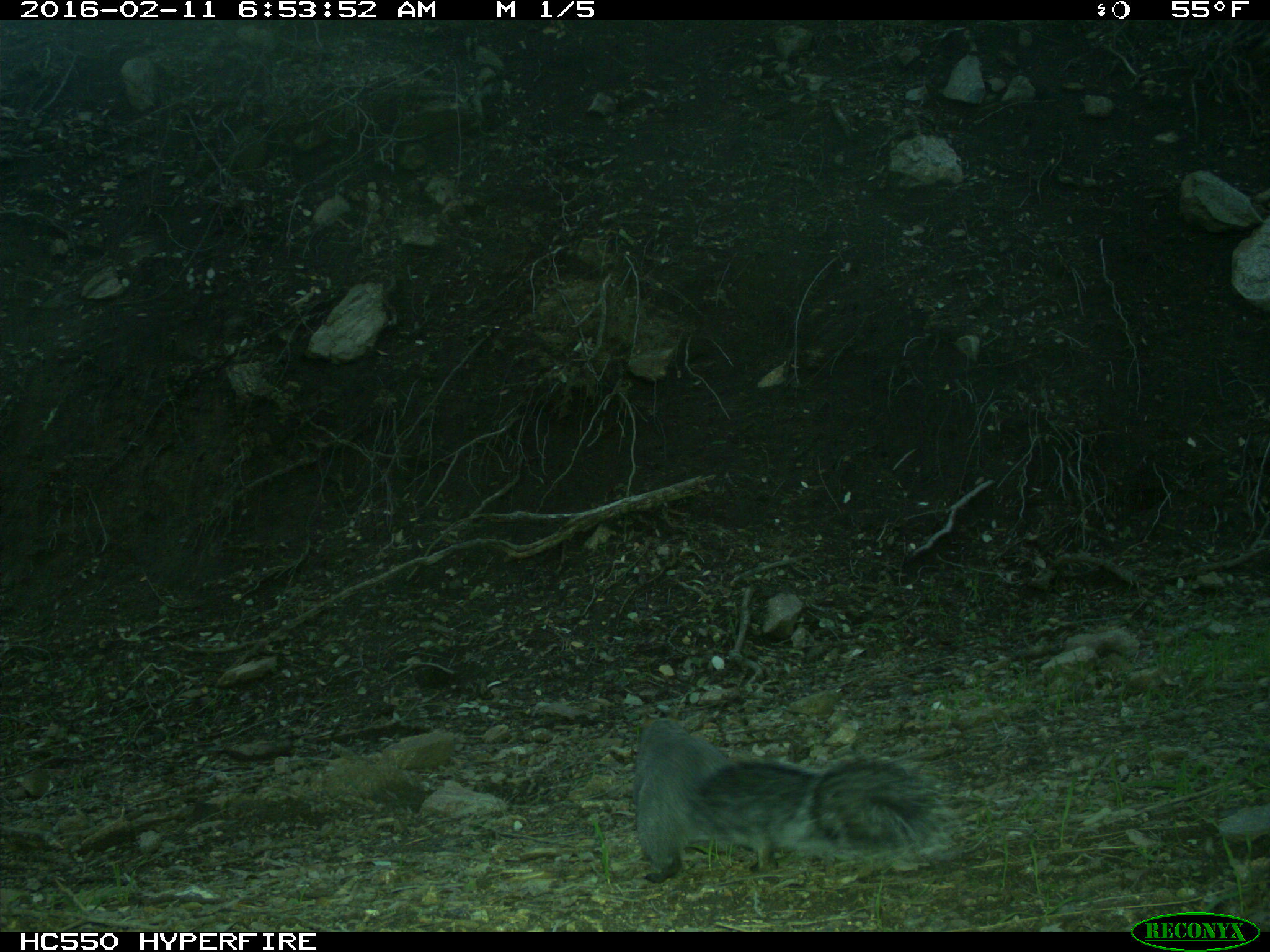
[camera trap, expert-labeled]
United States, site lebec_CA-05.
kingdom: Animalia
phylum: Chordata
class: Mammalia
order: Rodentia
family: Sciuridae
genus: Sciurus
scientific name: Sciurus carolinensis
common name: eastern gray squirrel